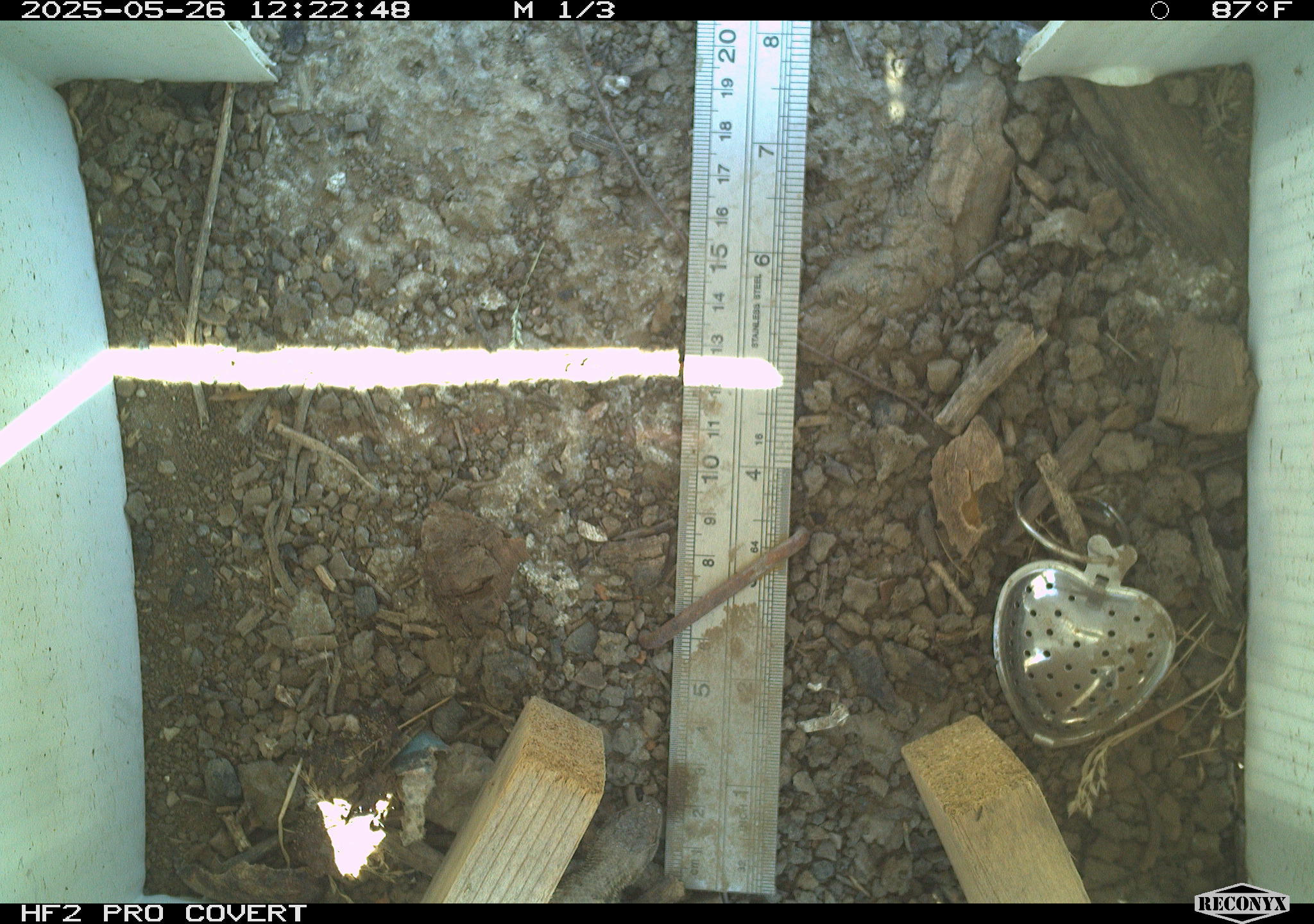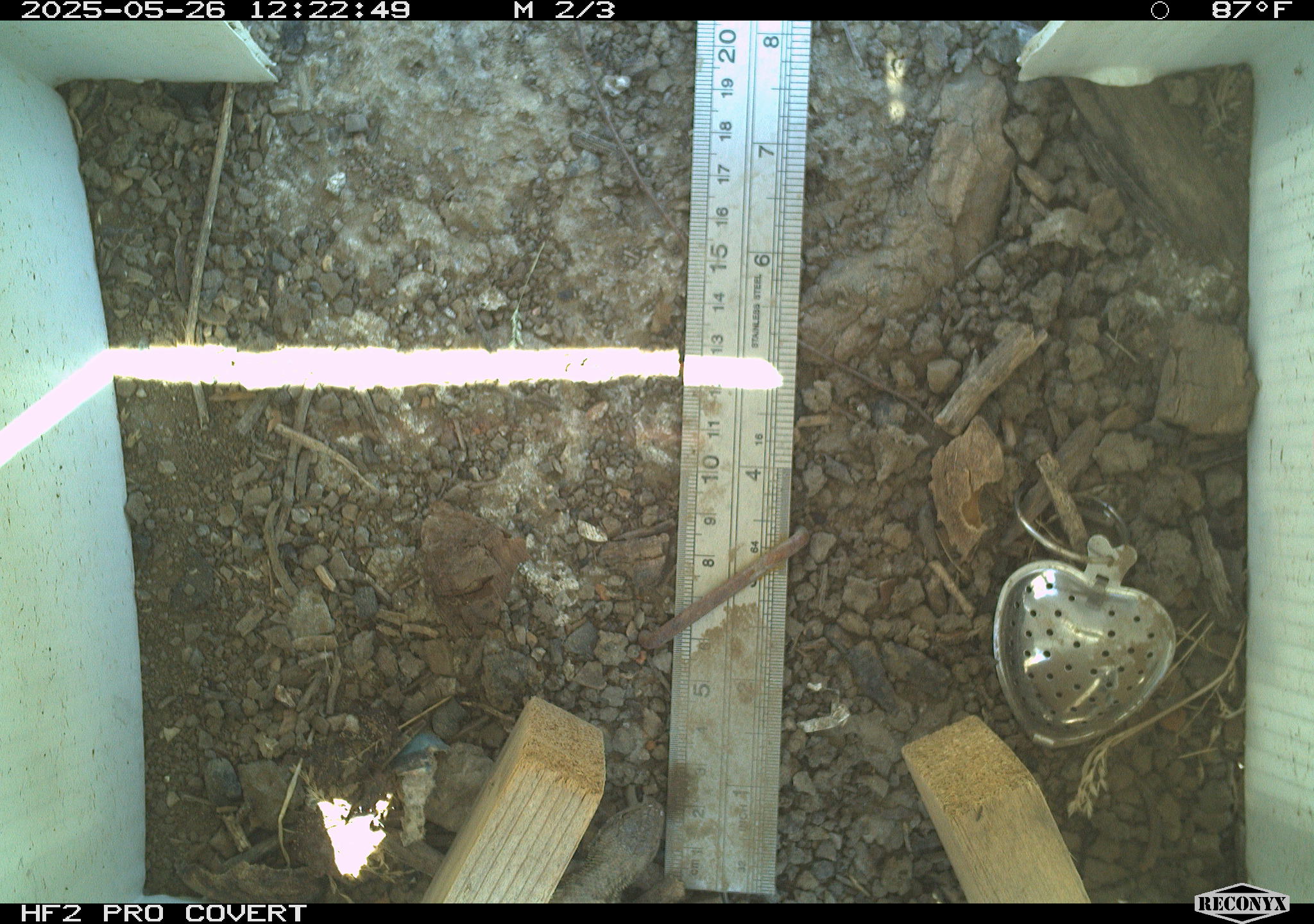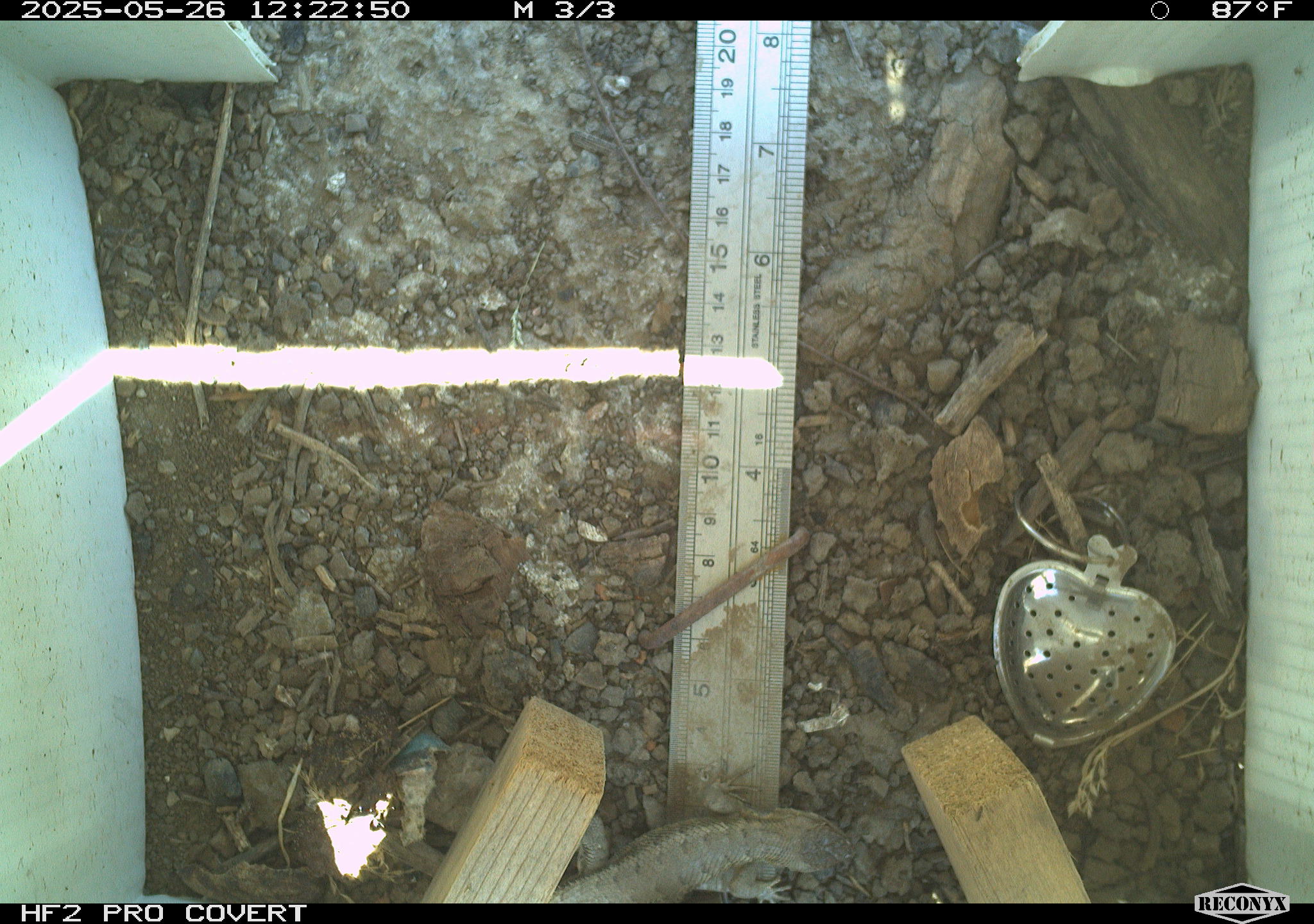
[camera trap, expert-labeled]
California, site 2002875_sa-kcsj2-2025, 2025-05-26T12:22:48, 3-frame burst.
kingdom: Animalia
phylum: Chordata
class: Reptilia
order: Squamata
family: Phrynosomatidae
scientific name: Phrynosomatidae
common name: north american spiny lizards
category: sceloporus/uta species